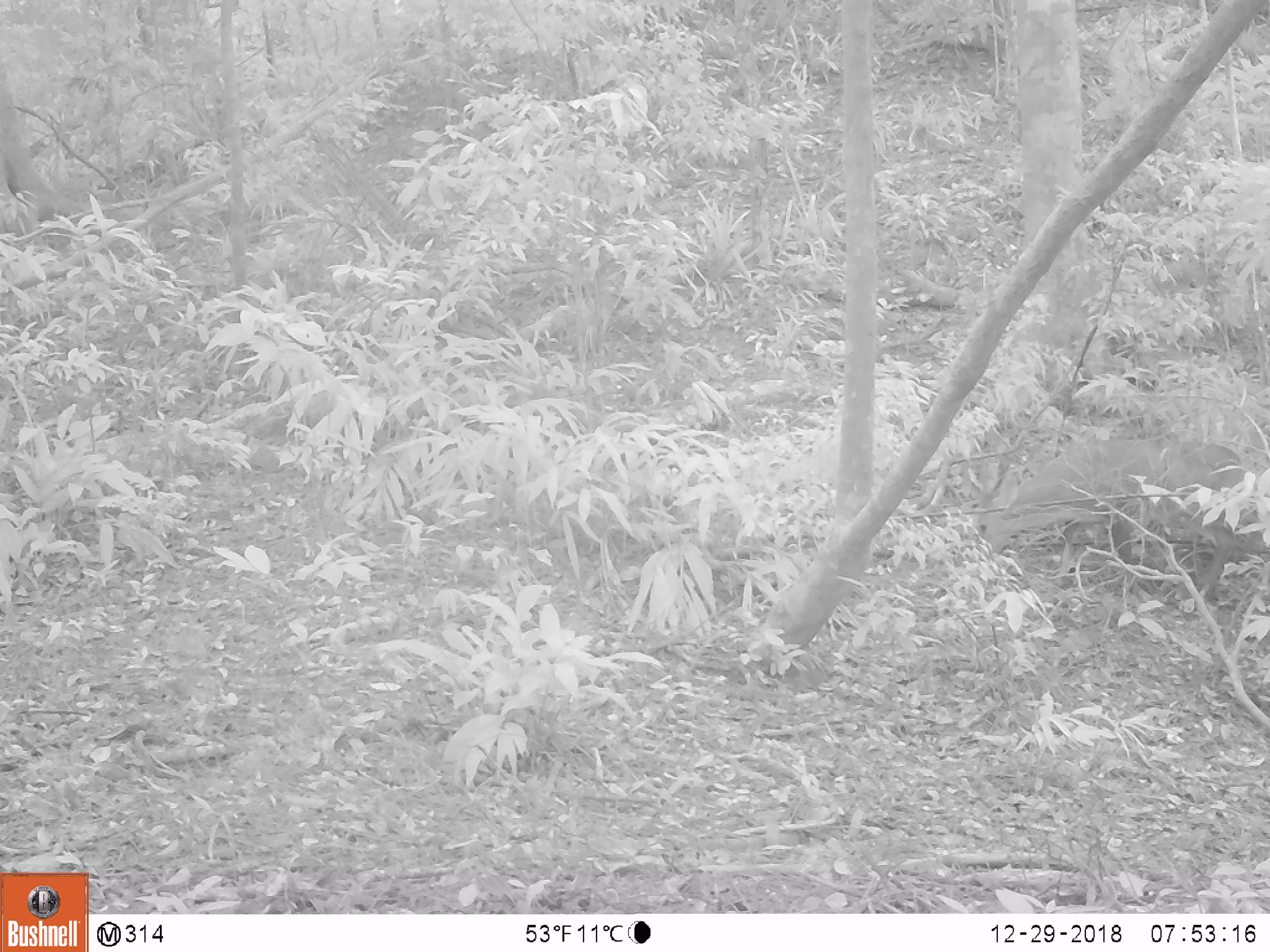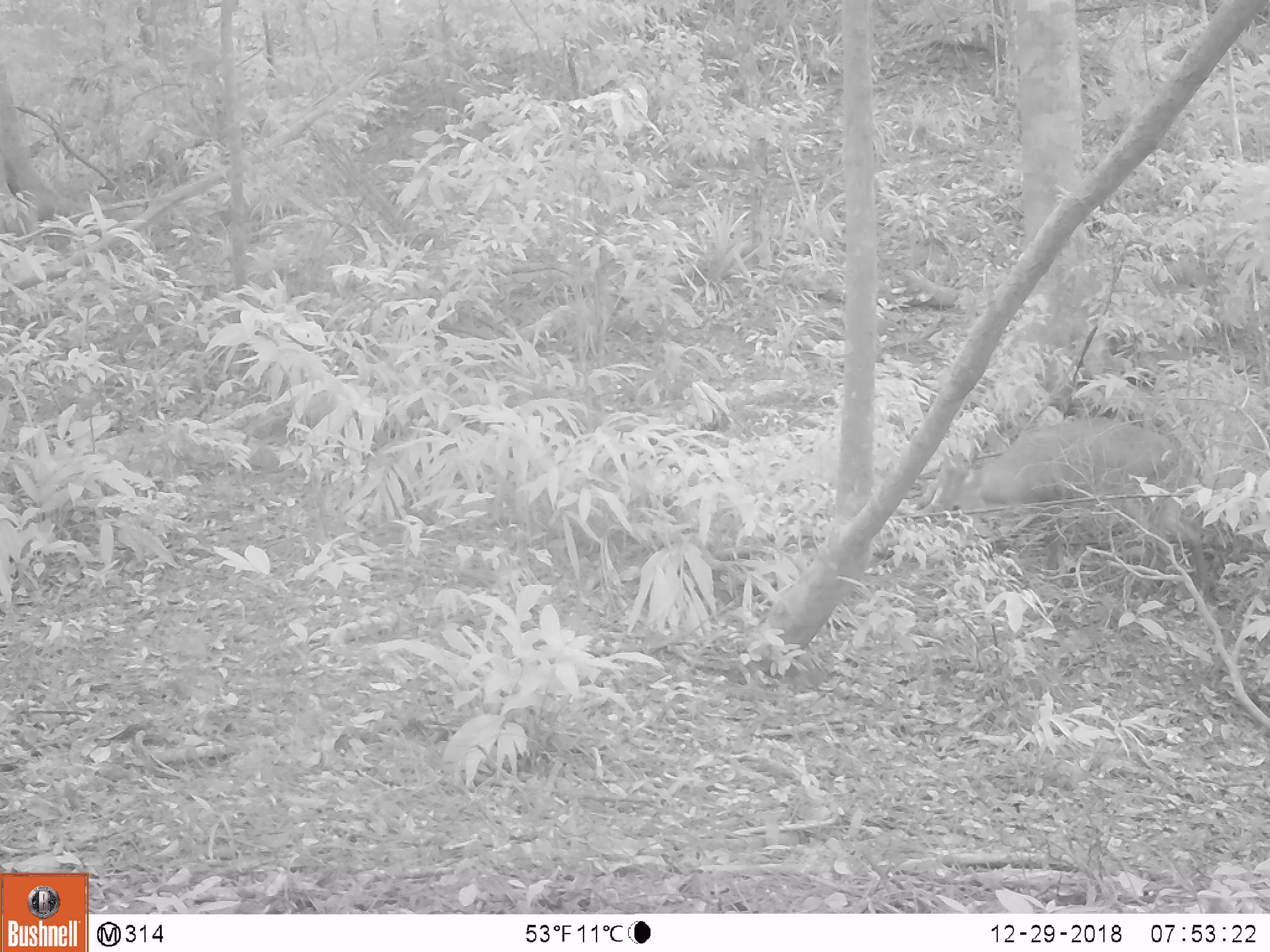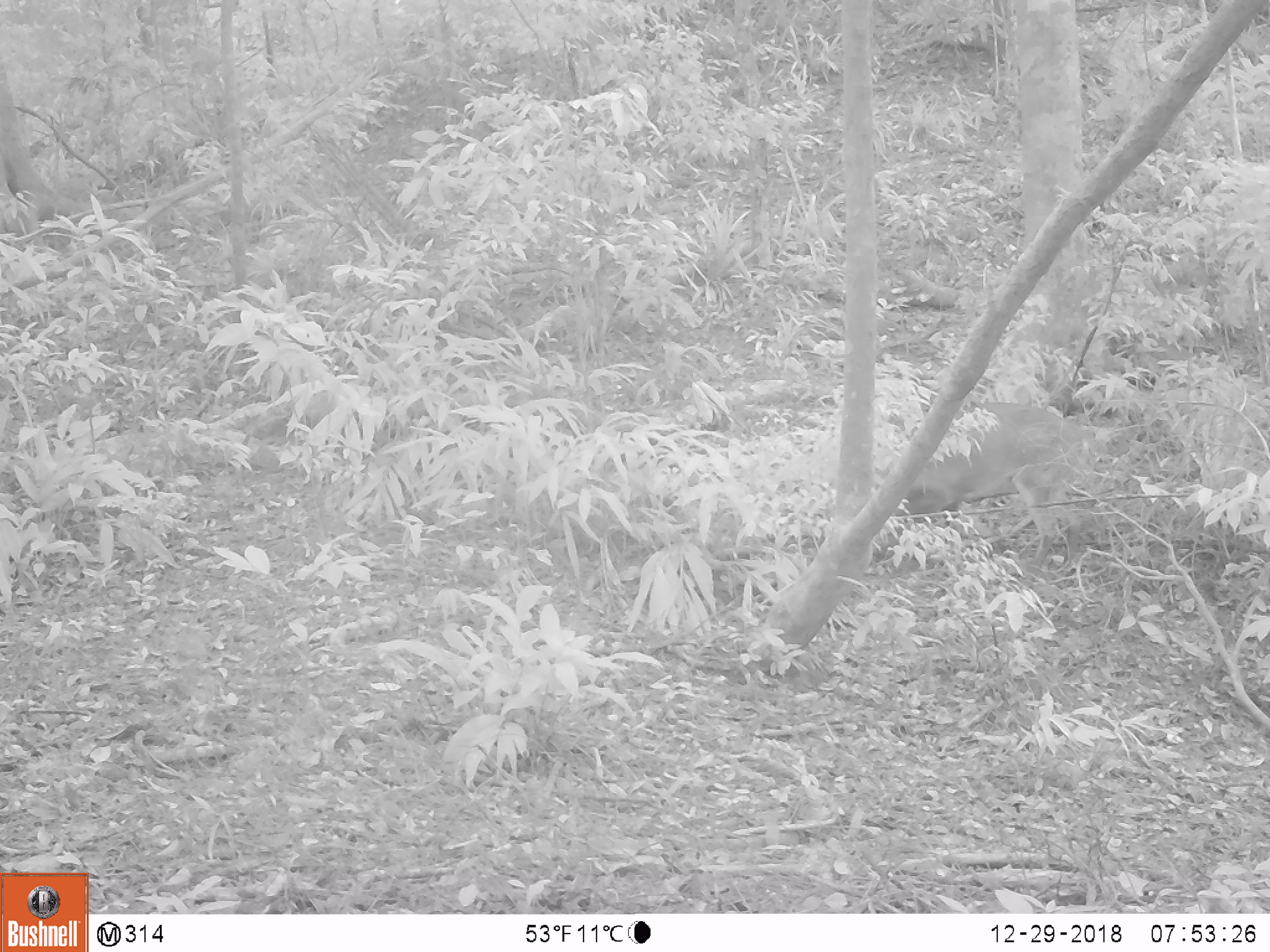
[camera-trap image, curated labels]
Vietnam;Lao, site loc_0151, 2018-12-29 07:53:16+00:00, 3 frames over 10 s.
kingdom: Animalia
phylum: Chordata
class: Mammalia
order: Artiodactyla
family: Cervidae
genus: Muntiacus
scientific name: Muntiacus vuquangensis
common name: large-antlered muntjac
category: large antlered muntjac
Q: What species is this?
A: Large antlered muntjac (large-antlered muntjac) (Muntiacus vuquangensis).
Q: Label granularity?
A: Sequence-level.